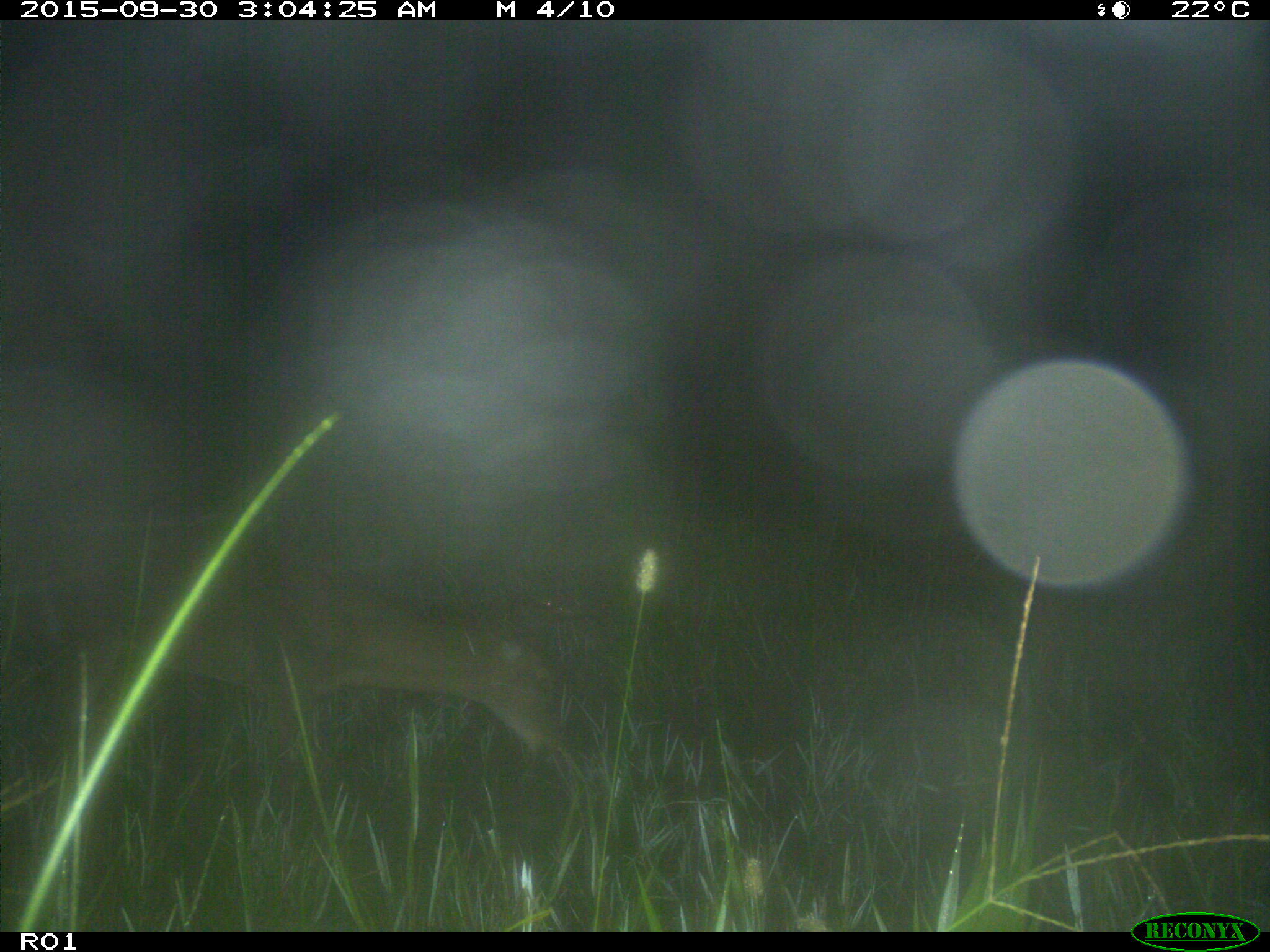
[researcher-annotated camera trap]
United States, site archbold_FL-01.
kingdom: Animalia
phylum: Chordata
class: Mammalia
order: Artiodactyla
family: Cervidae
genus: Odocoileus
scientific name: Odocoileus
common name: deer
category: unidentified deer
Unidentified deer (deer) (Odocoileus).